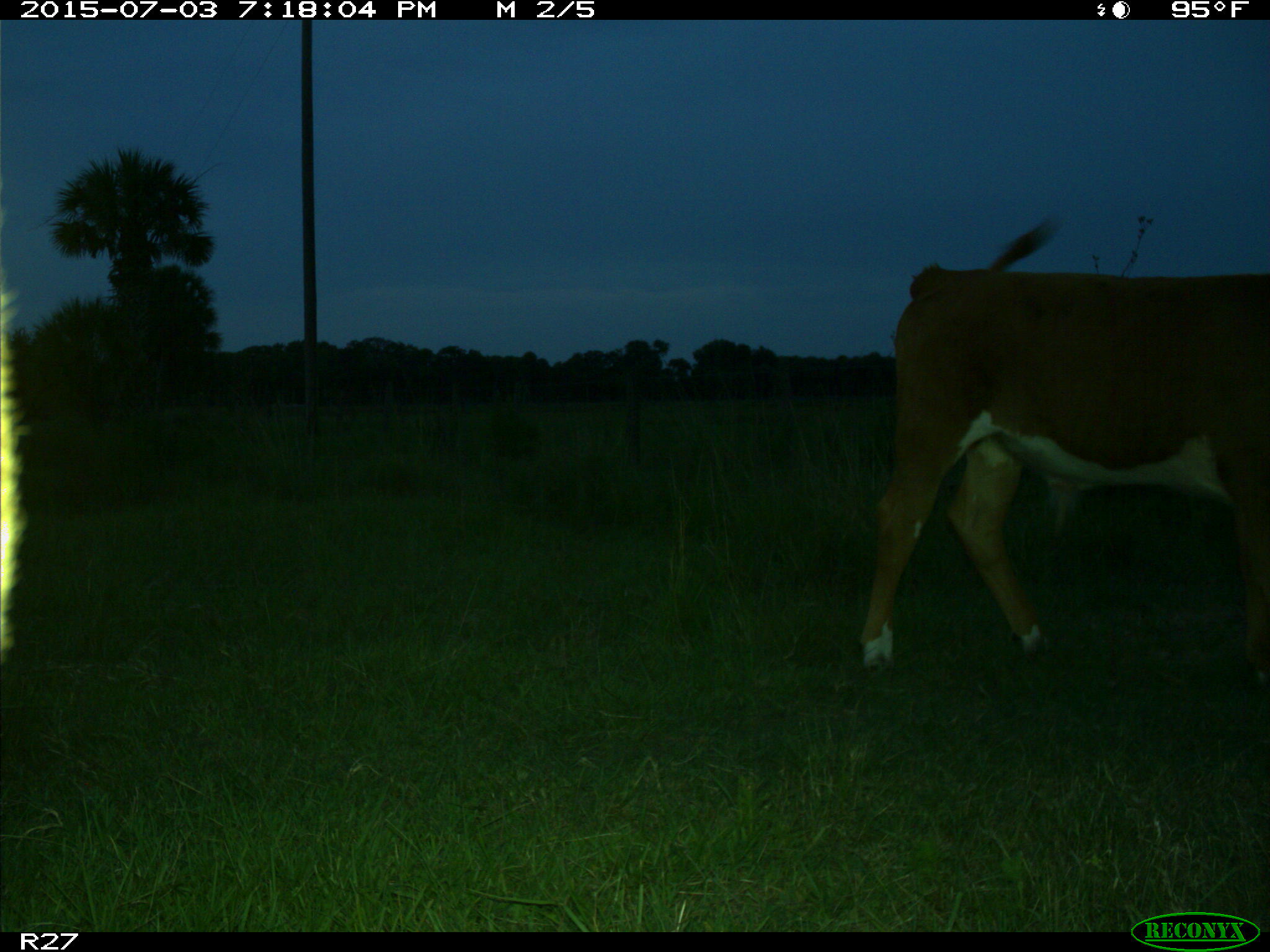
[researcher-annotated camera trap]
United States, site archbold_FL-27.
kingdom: Animalia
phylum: Chordata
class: Mammalia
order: Artiodactyla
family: Bovidae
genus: Bos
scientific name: Bos taurus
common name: domestic cow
Bos taurus (domestic cow).